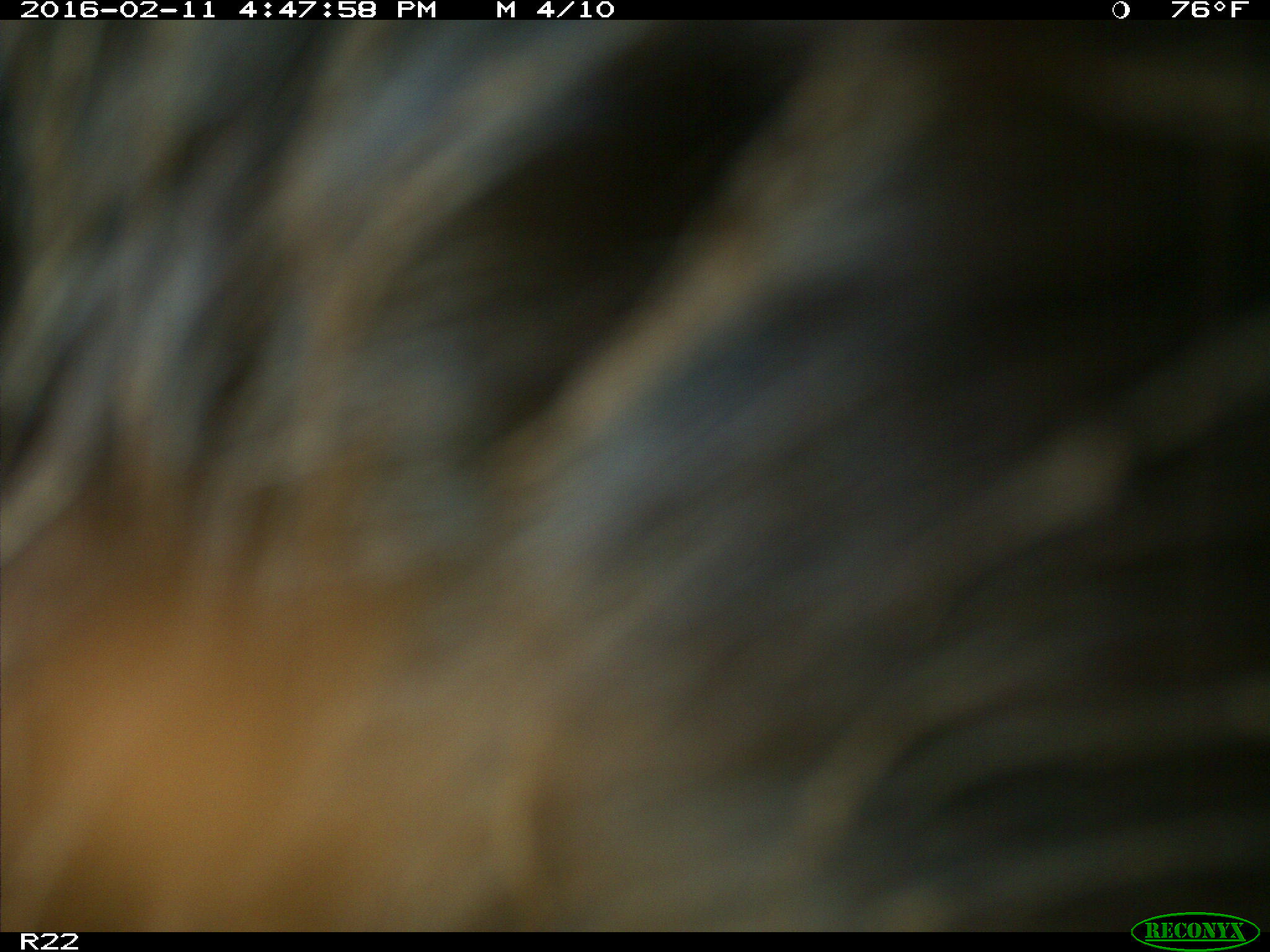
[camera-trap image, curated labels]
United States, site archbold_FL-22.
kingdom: Animalia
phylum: Chordata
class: Mammalia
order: Artiodactyla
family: Bovidae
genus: Bos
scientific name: Bos taurus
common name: domestic cow